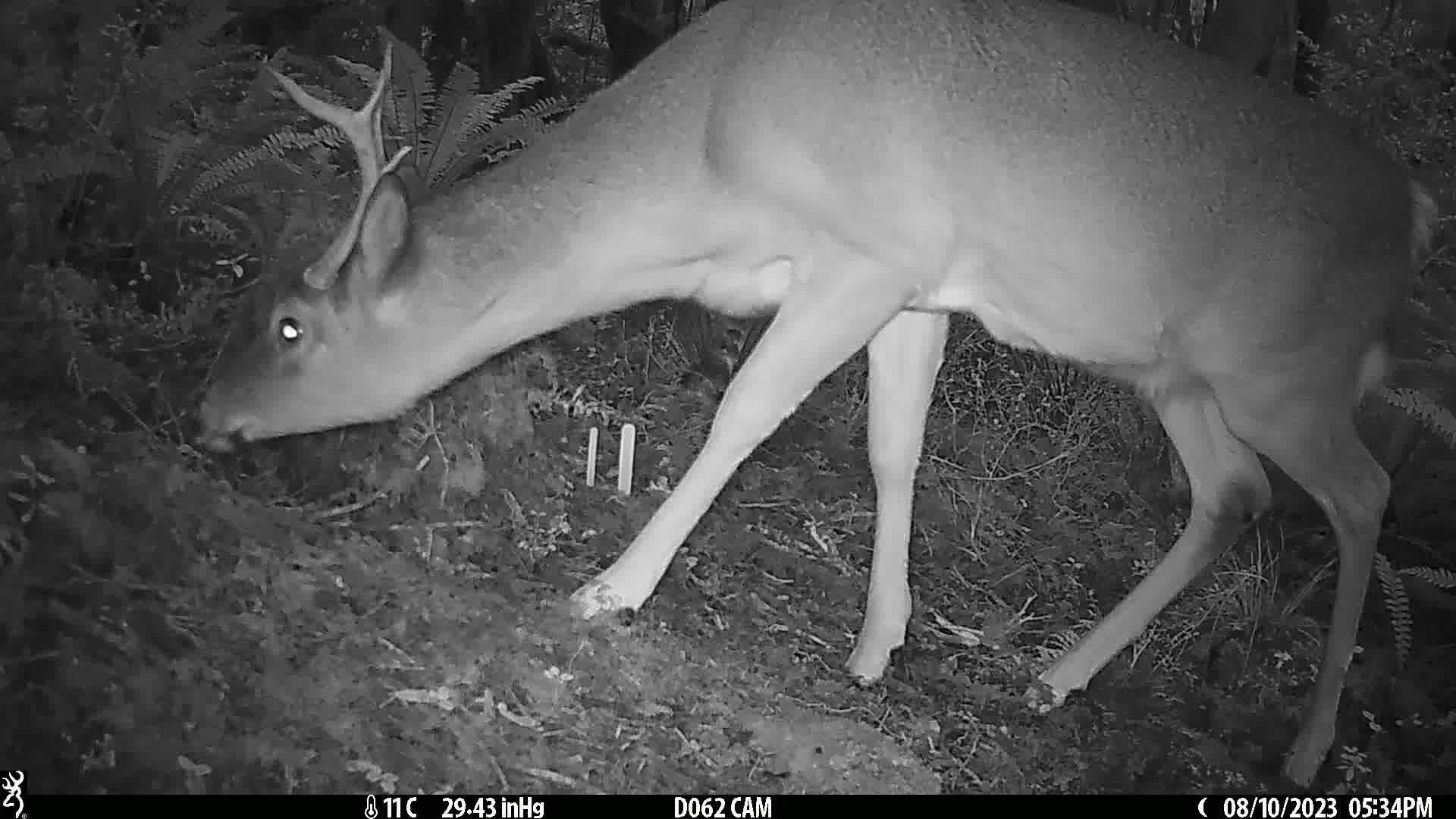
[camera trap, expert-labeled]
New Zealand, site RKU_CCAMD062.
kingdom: Animalia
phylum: Chordata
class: Mammalia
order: Artiodactyla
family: Cervidae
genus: Odocoileus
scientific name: Odocoileus virginianus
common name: white-tailed deer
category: white tailed deer